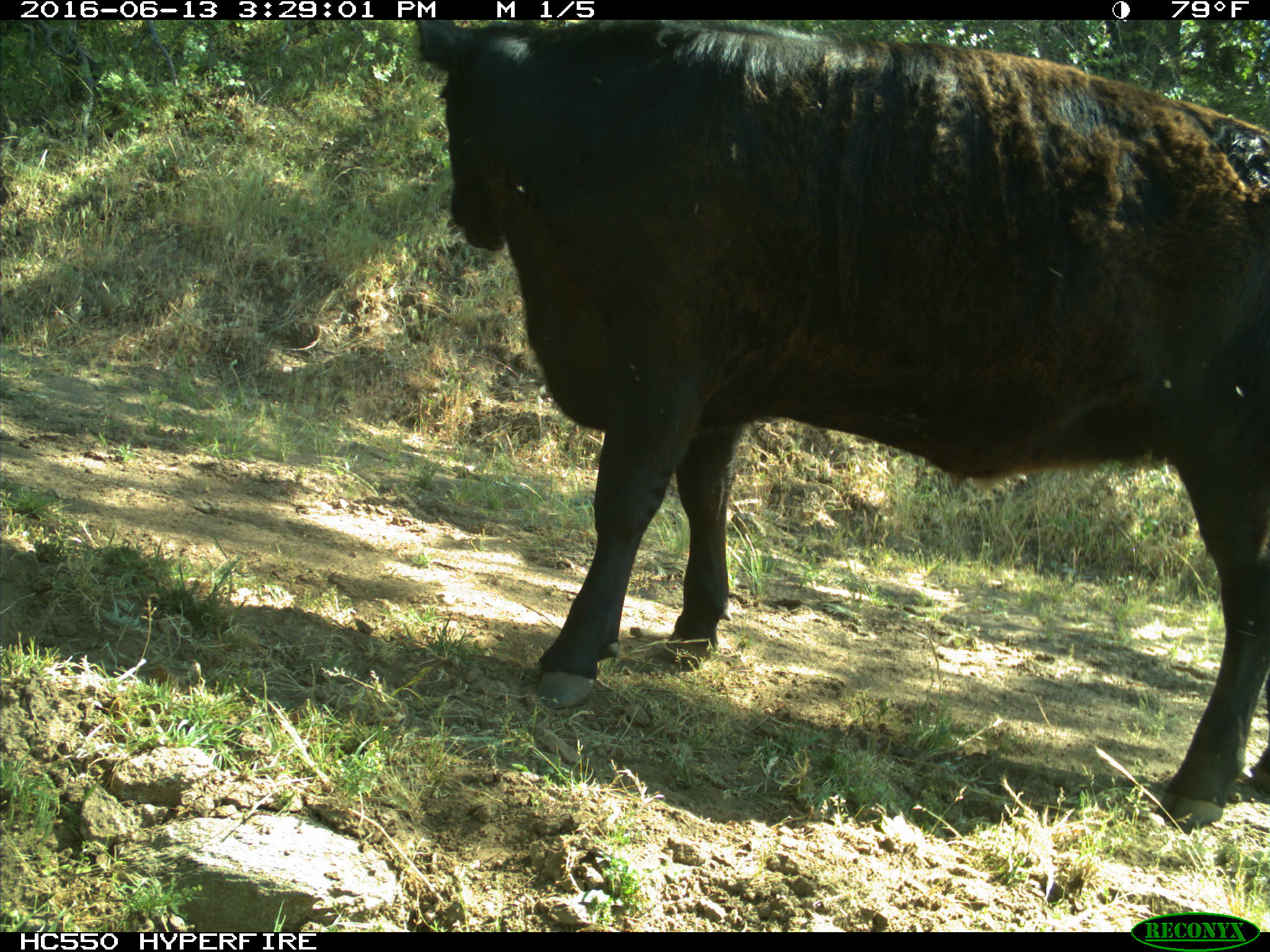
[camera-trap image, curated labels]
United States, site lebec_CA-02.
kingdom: Animalia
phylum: Chordata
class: Mammalia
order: Artiodactyla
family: Bovidae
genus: Bos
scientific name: Bos taurus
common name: domestic cow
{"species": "Bos taurus (domestic cow)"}